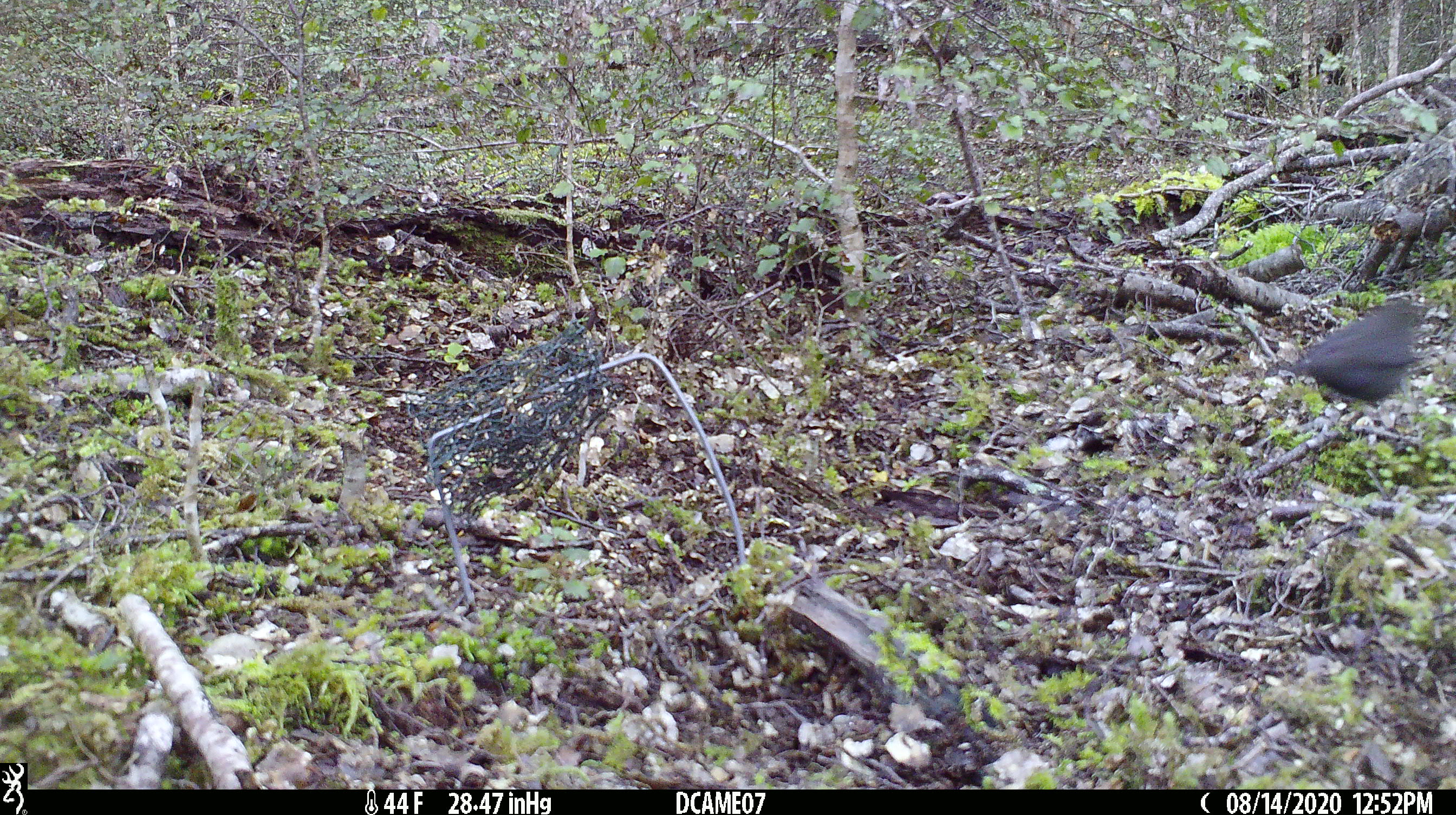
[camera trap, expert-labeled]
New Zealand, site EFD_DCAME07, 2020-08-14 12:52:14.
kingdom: Animalia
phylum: Chordata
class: Aves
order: Passeriformes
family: Turdidae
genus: Turdus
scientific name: Turdus merula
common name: eurasian blackbird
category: blackbird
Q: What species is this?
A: Blackbird (eurasian blackbird) (Turdus merula).